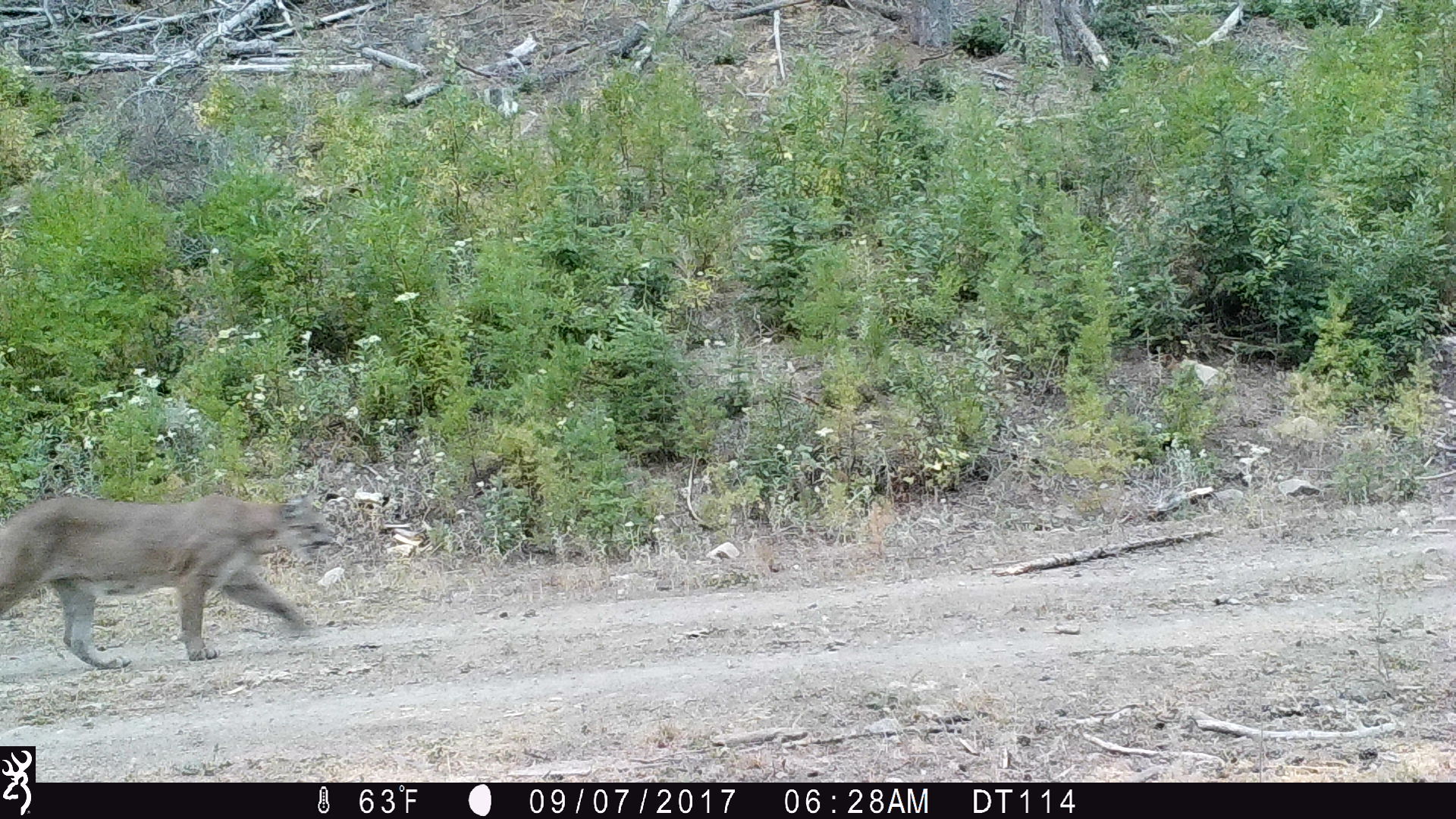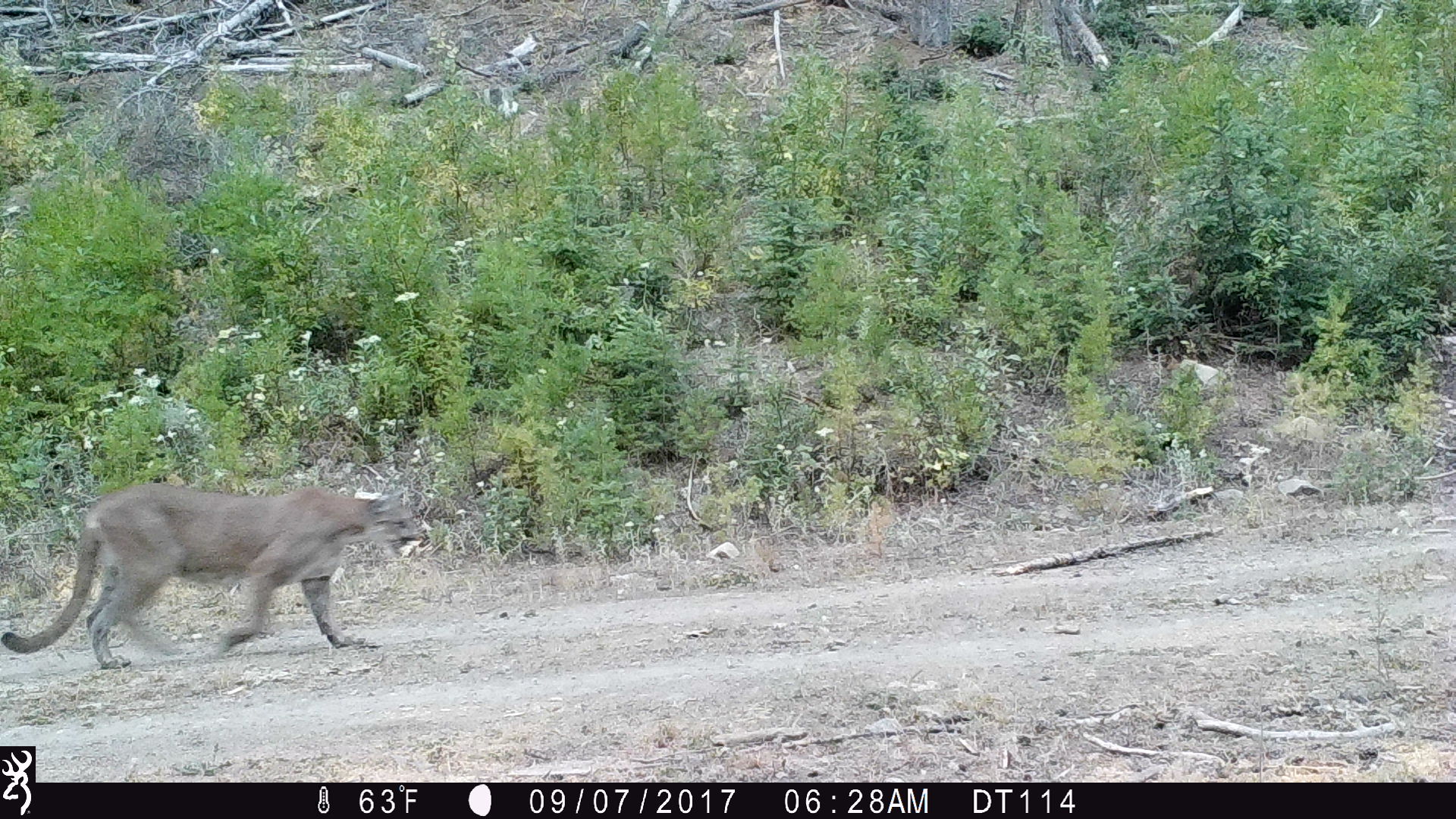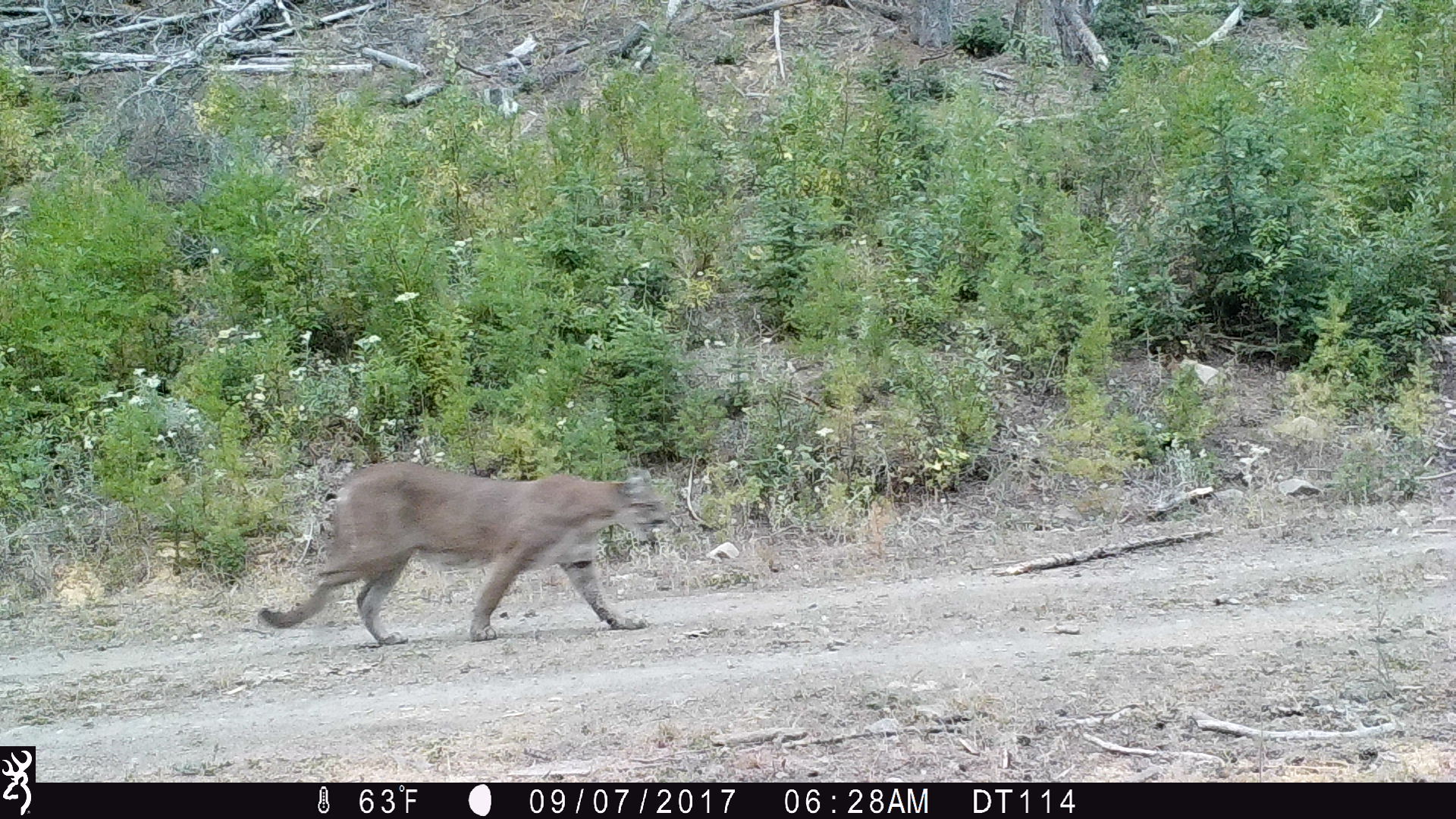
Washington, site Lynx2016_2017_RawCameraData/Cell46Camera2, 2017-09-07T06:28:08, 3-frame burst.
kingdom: Animalia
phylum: Chordata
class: Mammalia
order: Carnivora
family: Felidae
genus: Puma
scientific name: Puma concolor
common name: mountain lion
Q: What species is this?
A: Puma concolor (mountain lion).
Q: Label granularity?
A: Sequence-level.